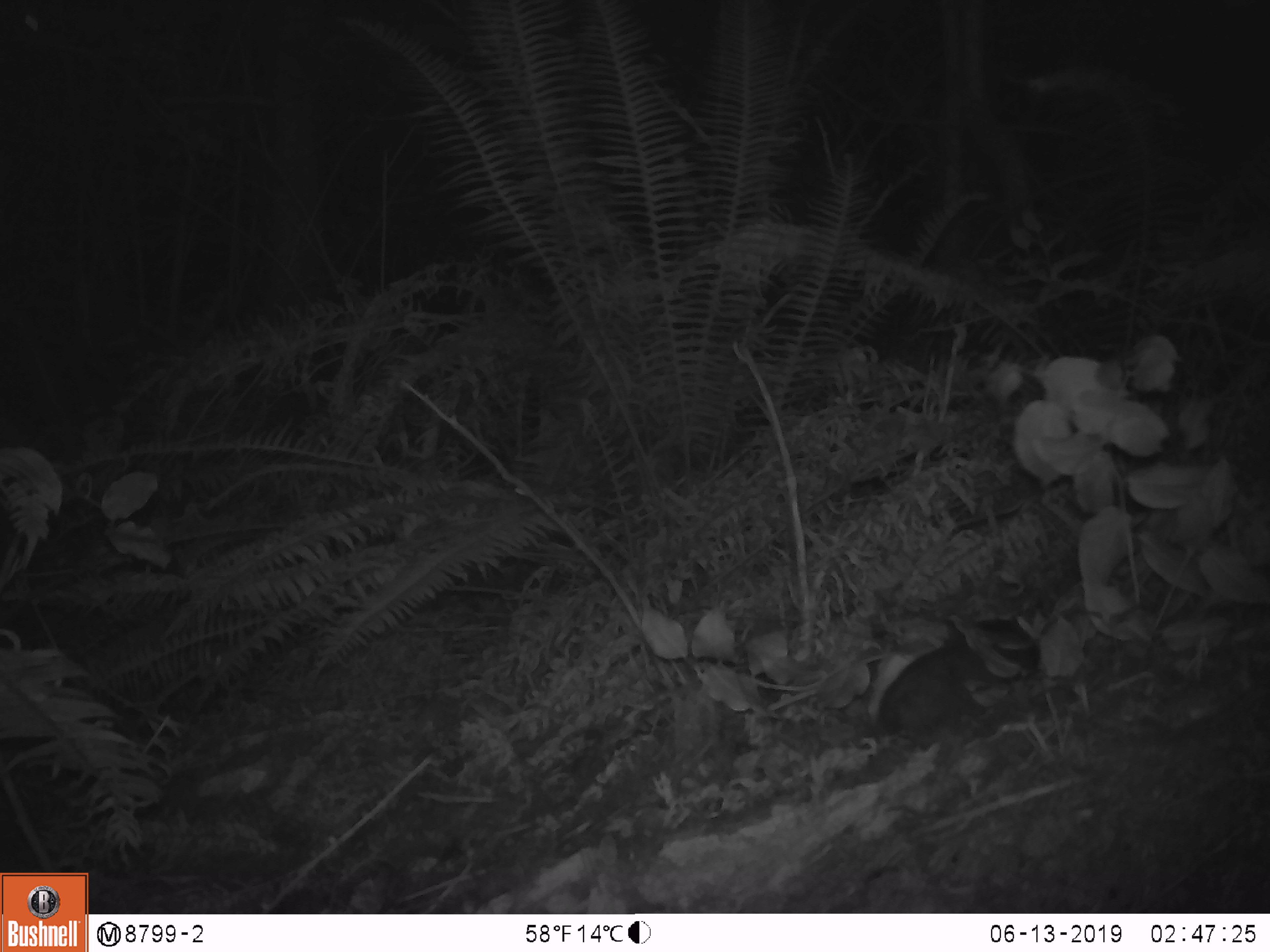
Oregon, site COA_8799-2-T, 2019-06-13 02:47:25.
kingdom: Animalia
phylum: Chordata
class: Mammalia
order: Rodentia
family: Aplodontiidae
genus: Aplodontia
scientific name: Aplodontia rufa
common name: mountain beaver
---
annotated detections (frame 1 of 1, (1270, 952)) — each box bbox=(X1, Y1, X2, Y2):
mountain beaver: bbox=(876, 613, 1043, 747)